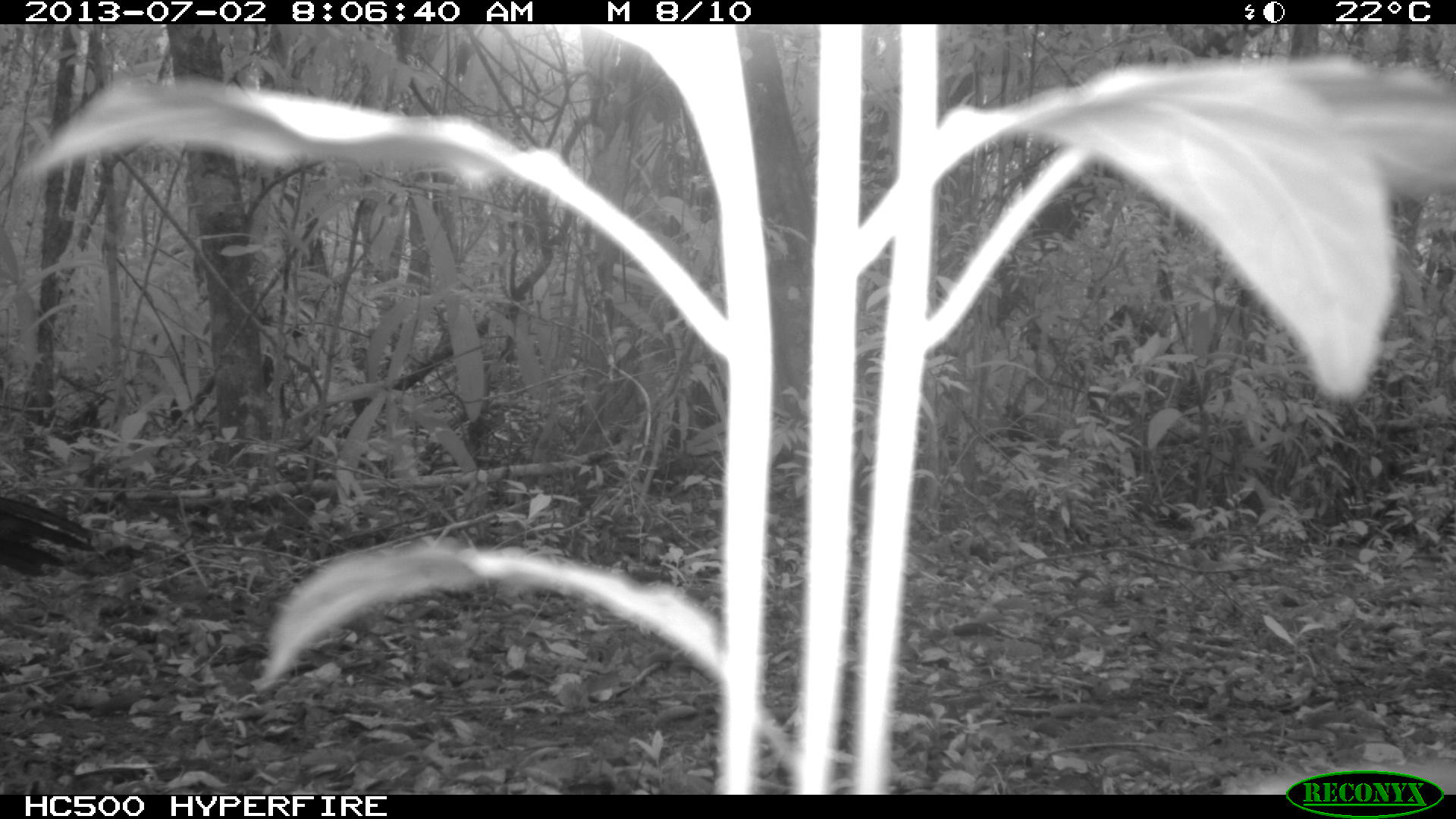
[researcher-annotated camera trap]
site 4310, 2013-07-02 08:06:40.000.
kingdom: Animalia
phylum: Chordata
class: Aves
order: Galliformes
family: Cracidae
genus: Crax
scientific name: Crax rubra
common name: great curassow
Crax rubra (great curassow), count 2.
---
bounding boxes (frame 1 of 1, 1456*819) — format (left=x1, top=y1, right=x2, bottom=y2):
crax rubra: (left=0, top=497, right=94, bottom=579)